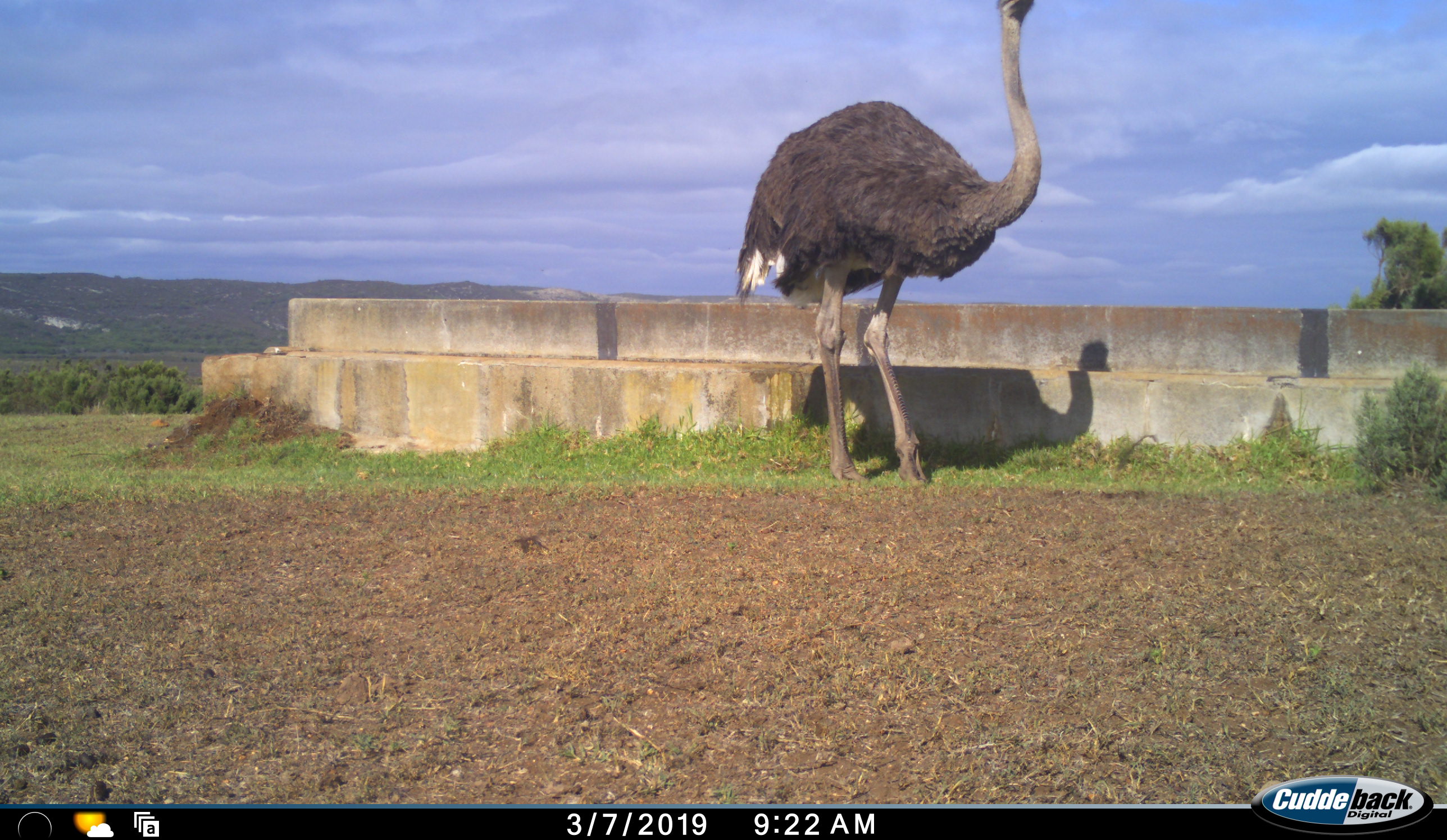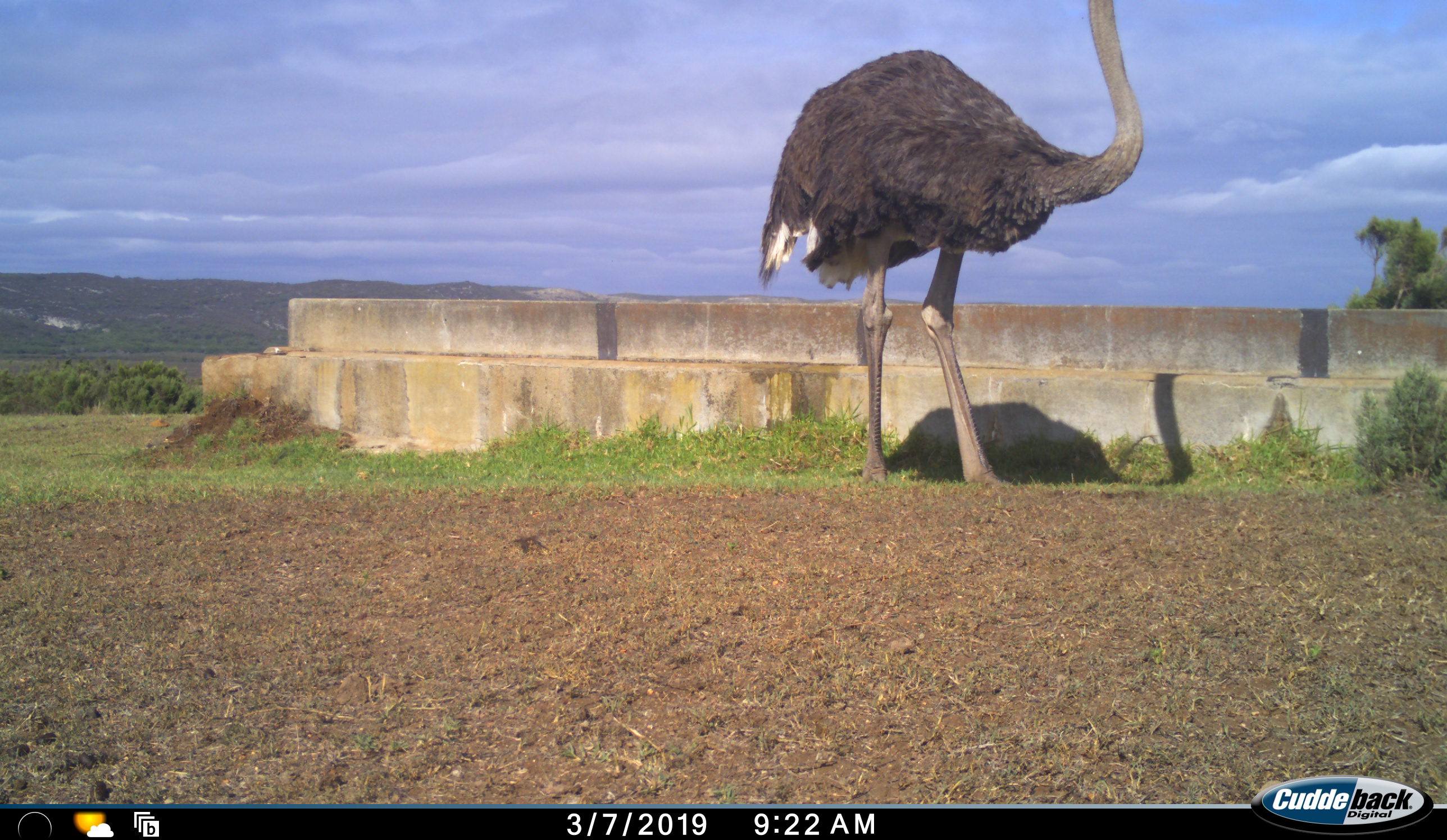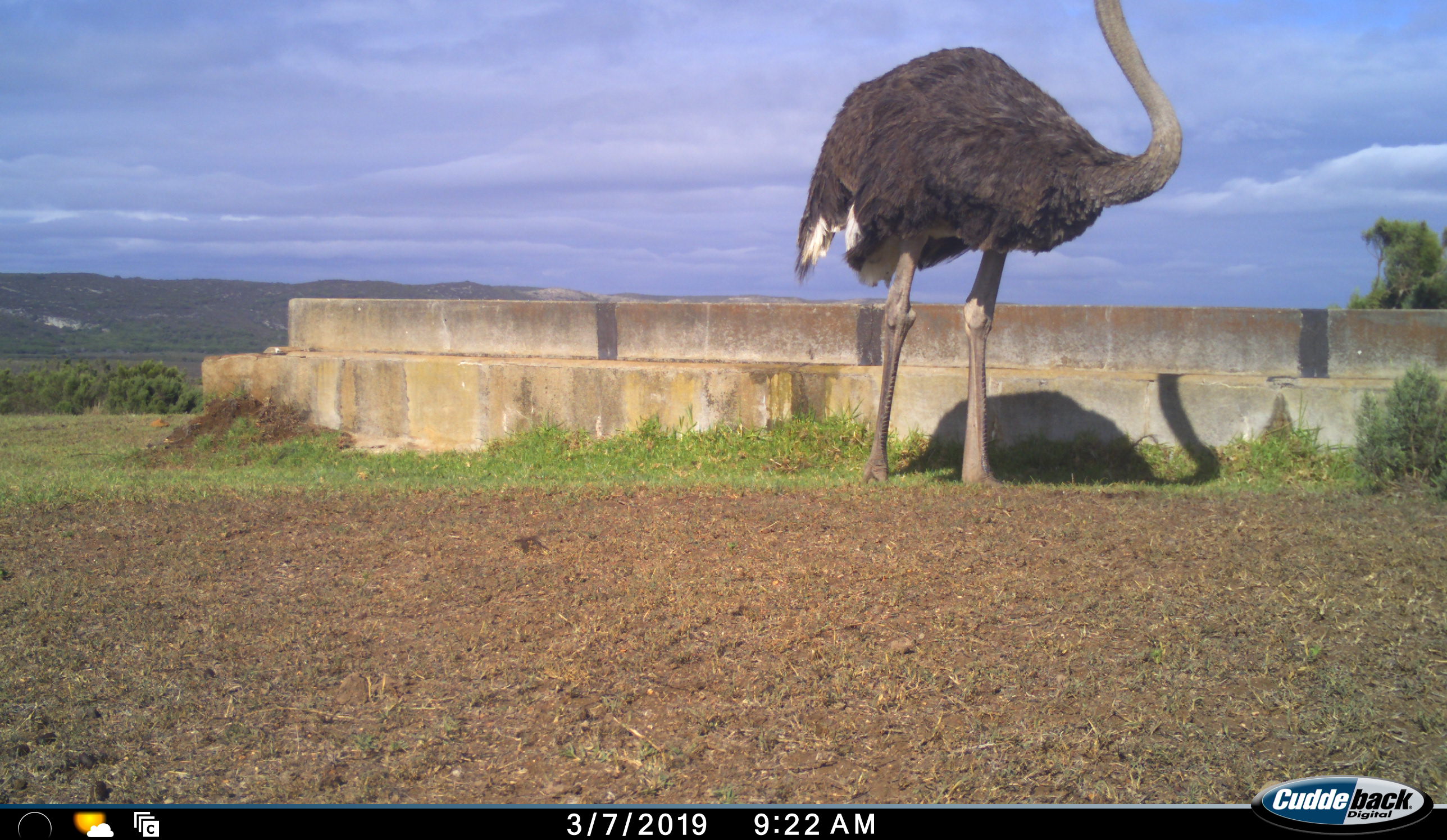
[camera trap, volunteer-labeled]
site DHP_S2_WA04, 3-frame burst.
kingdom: Animalia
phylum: Chordata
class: Aves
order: Struthioniformes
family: Struthionidae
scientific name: Struthionidae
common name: ostrich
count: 1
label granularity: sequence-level